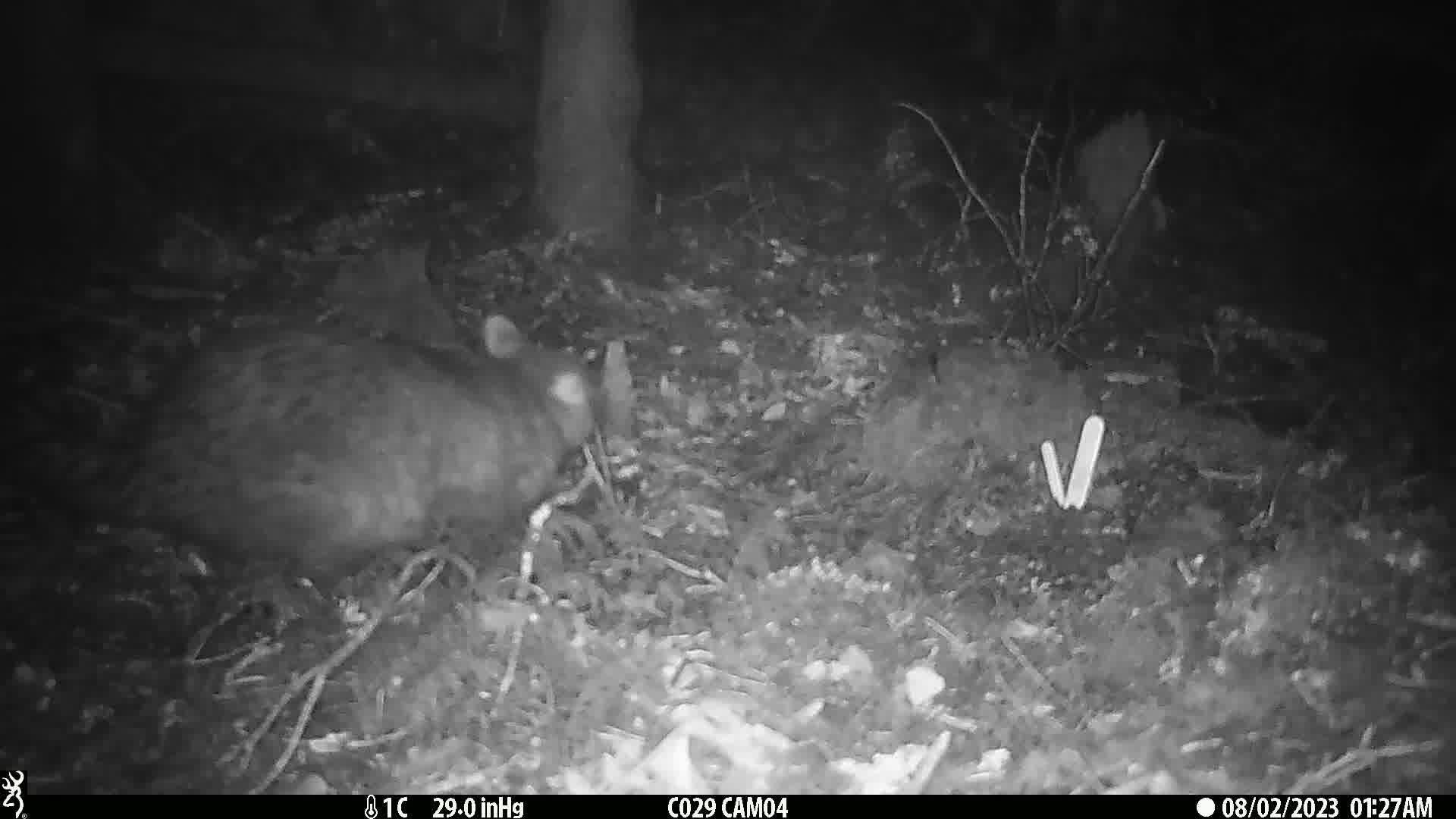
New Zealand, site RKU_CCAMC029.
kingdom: Animalia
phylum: Chordata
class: Mammalia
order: Diprotodontia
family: Phalangeridae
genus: Trichosurus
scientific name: Trichosurus vulpecula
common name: common brushtail possum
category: possum